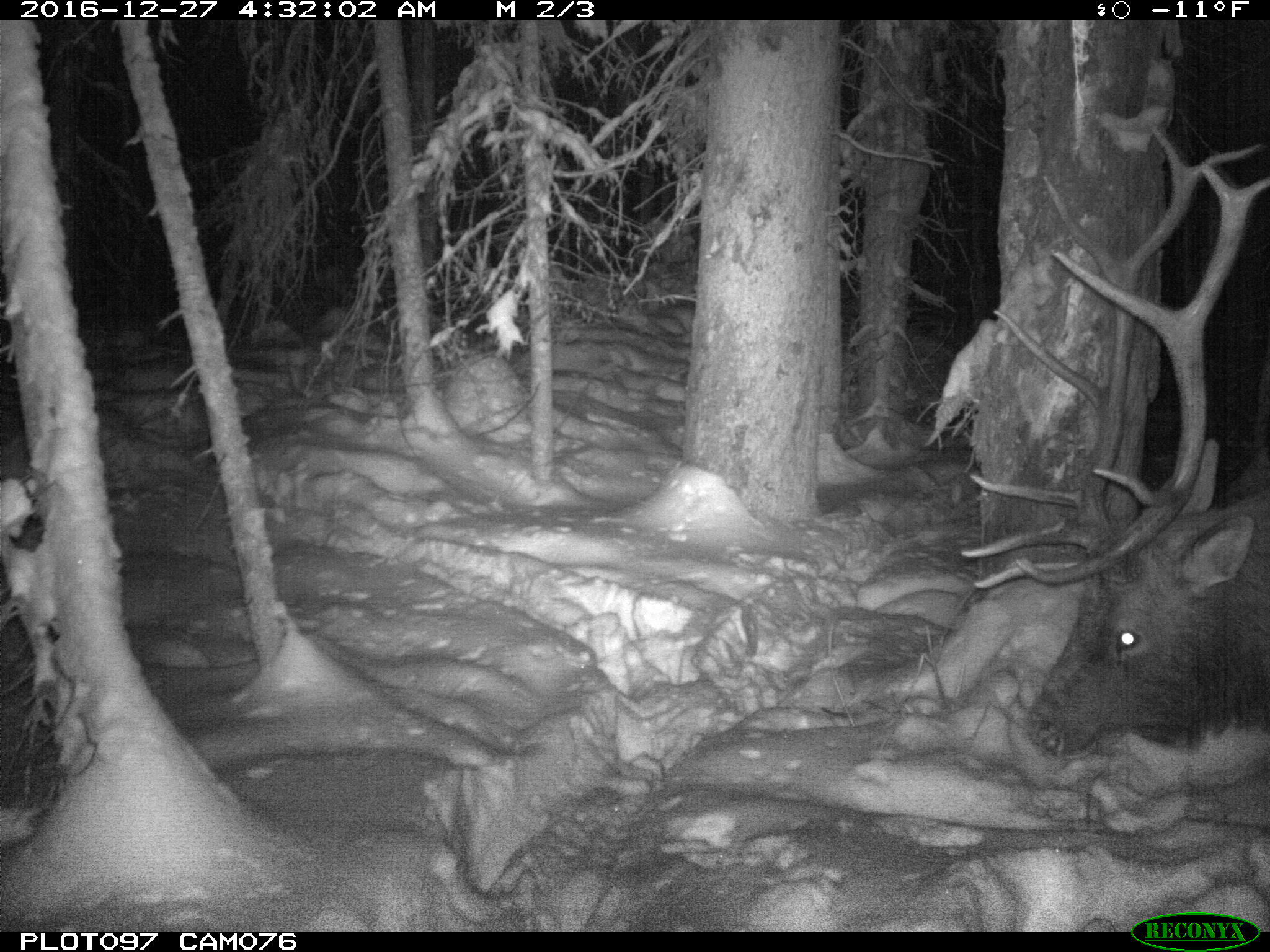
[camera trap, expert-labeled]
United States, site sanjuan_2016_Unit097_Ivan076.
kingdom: Animalia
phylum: Chordata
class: Mammalia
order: Artiodactyla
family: Cervidae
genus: Cervus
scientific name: Cervus elaphus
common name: red deer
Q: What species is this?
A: Cervus elaphus (red deer).